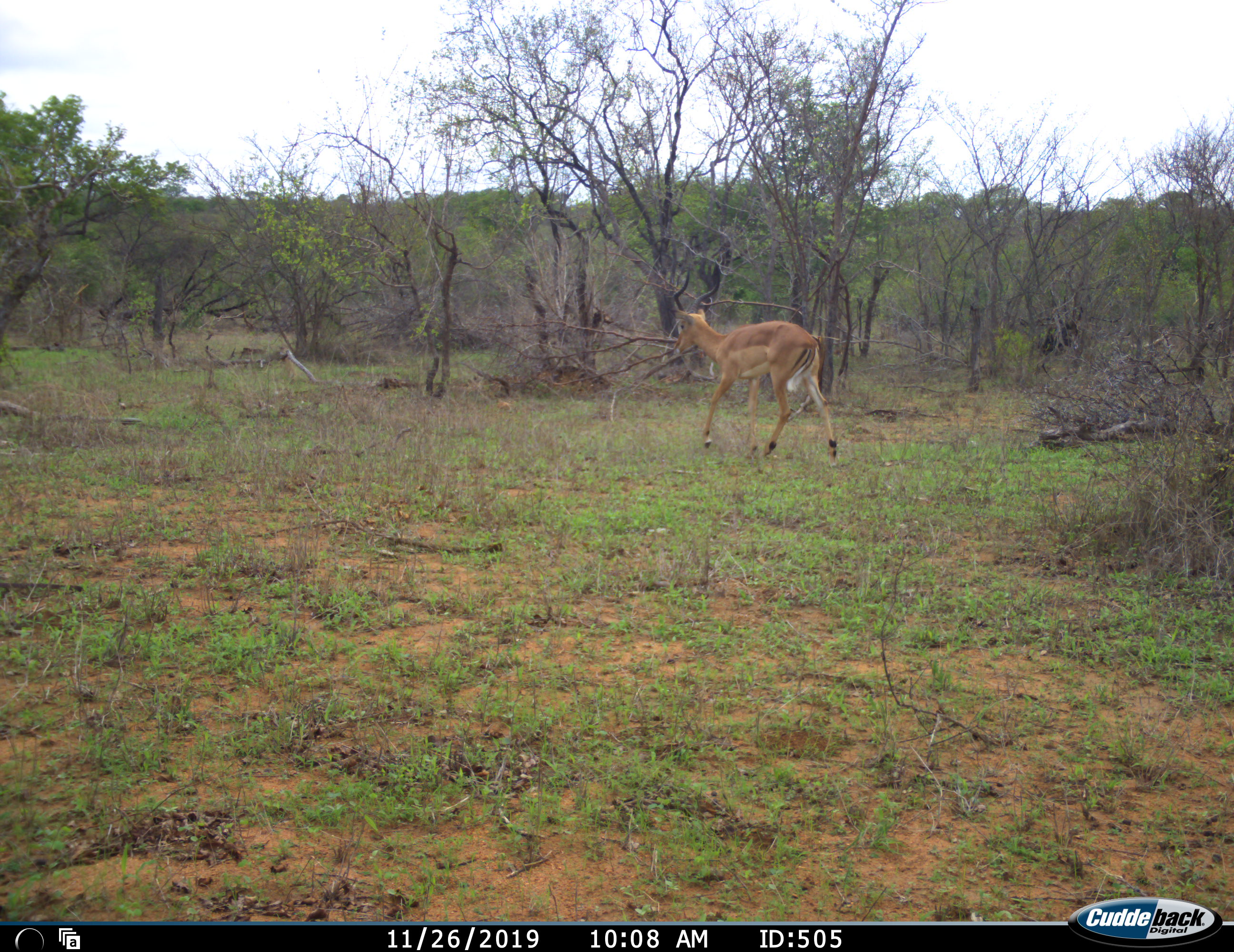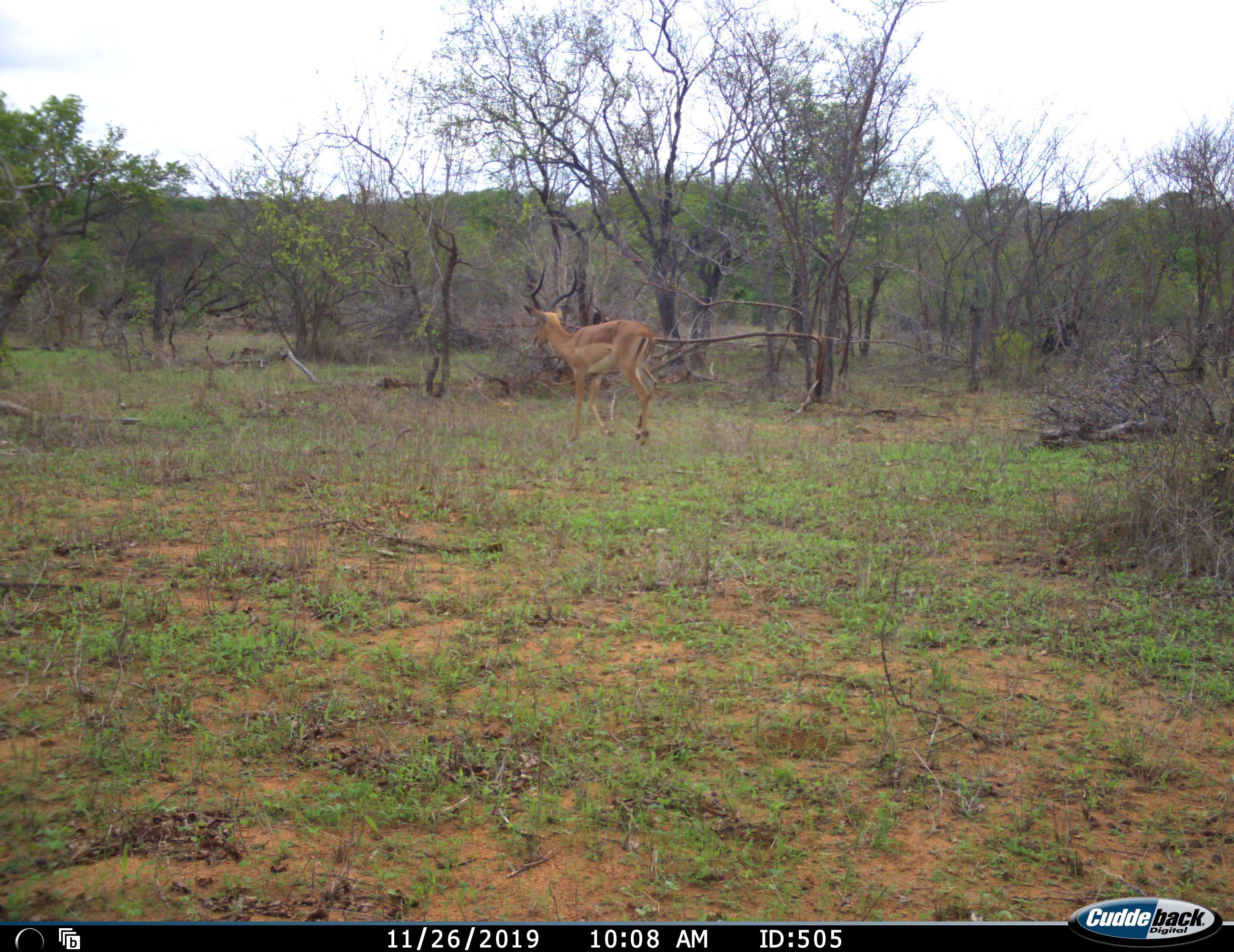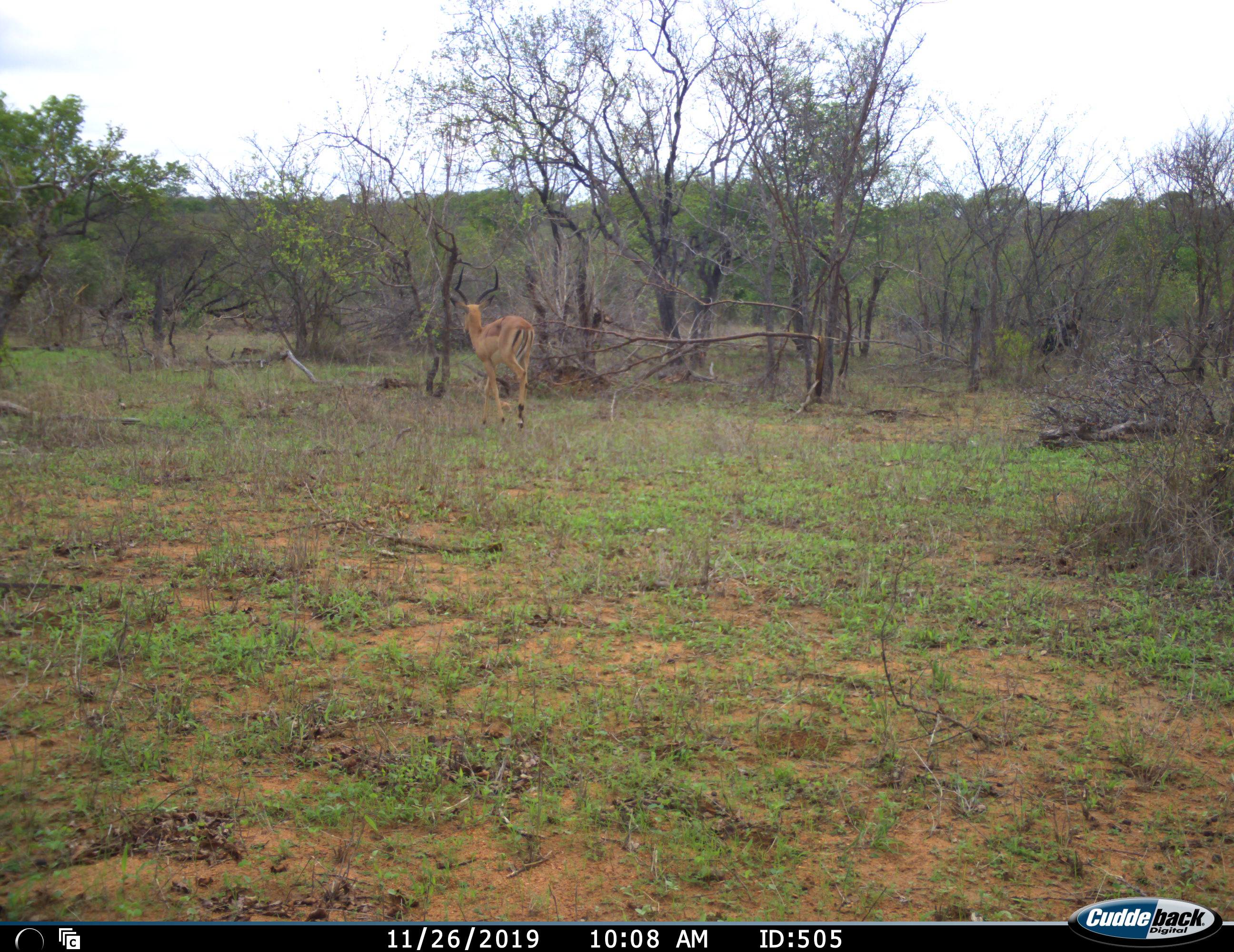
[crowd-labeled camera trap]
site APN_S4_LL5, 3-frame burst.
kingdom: Animalia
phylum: Chordata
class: Mammalia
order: Artiodactyla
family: Bovidae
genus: Aepyceros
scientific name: Aepyceros melampus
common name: impala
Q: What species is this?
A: Impala (Aepyceros melampus).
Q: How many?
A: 1.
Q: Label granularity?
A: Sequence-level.